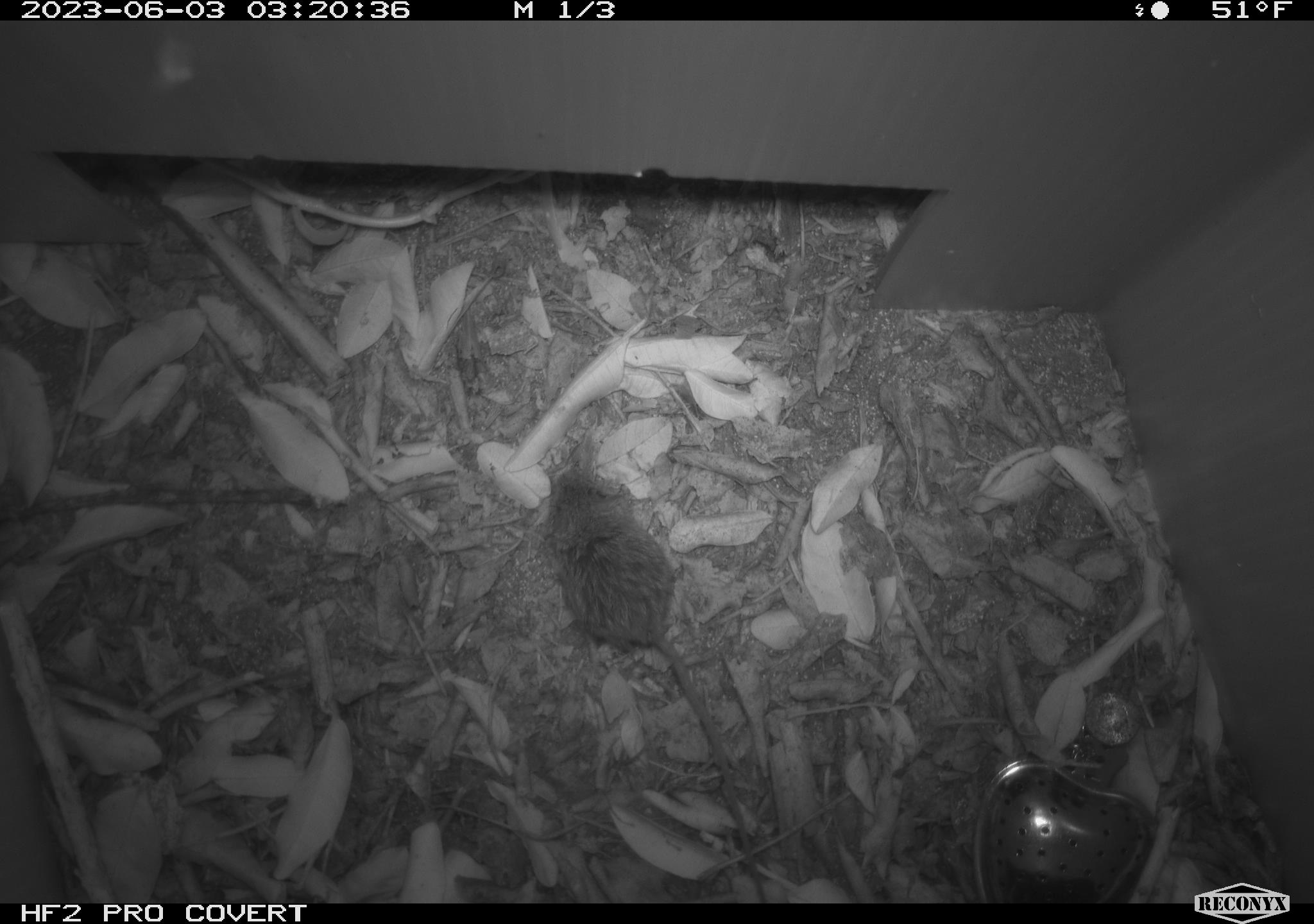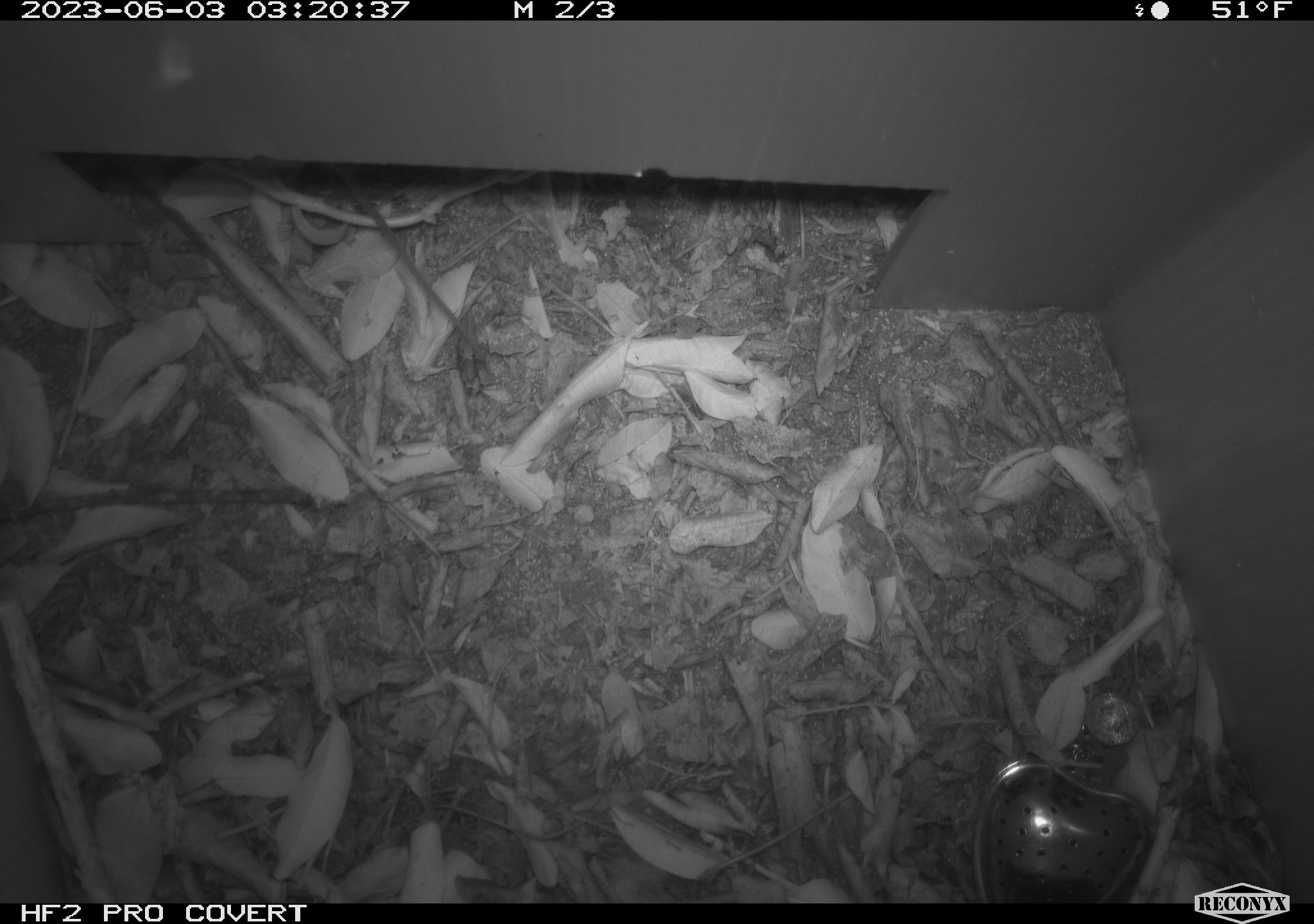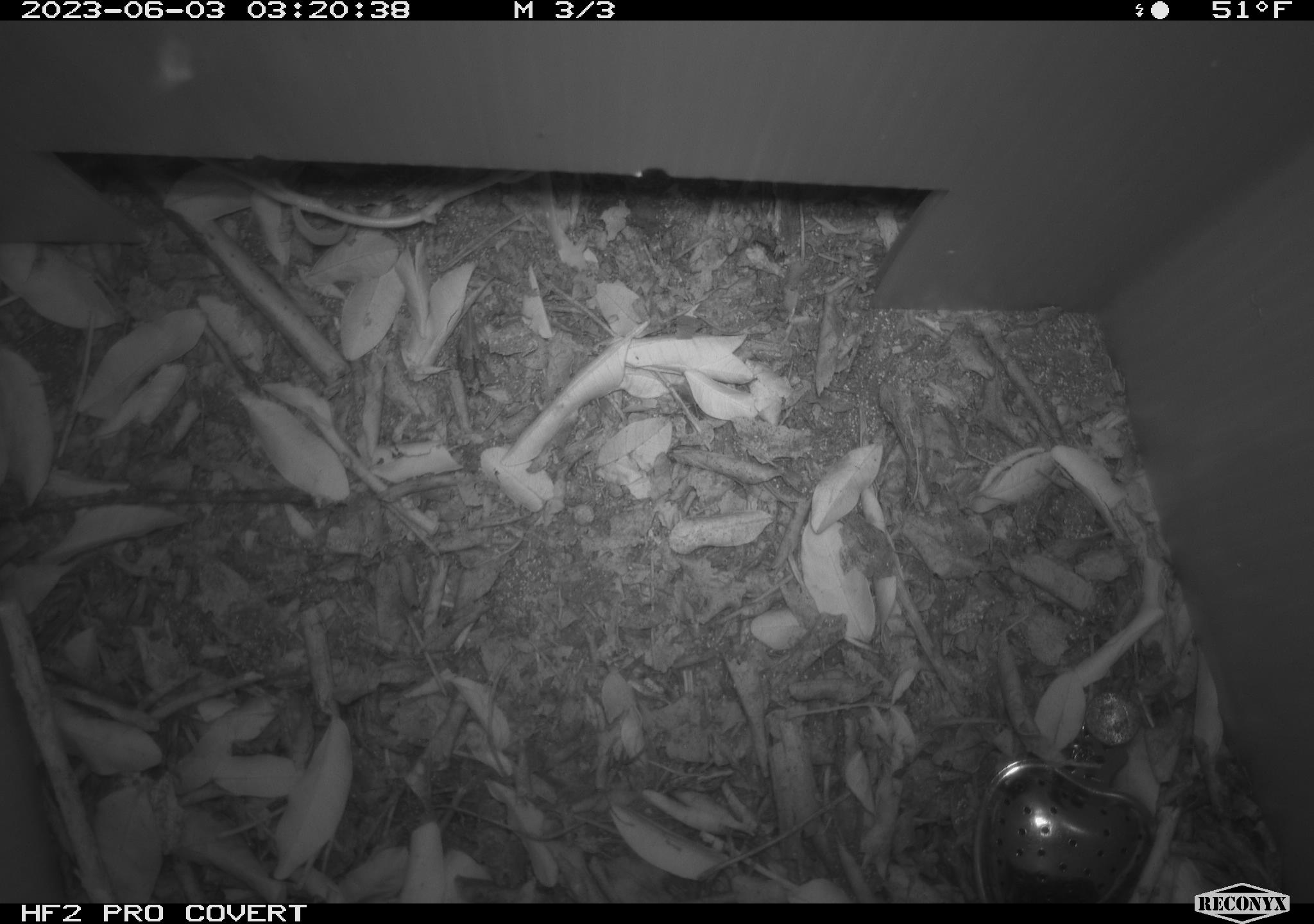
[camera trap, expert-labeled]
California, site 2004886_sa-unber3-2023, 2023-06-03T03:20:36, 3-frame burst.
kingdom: Animalia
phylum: Chordata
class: Mammalia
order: Rodentia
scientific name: Rodentia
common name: mouse species